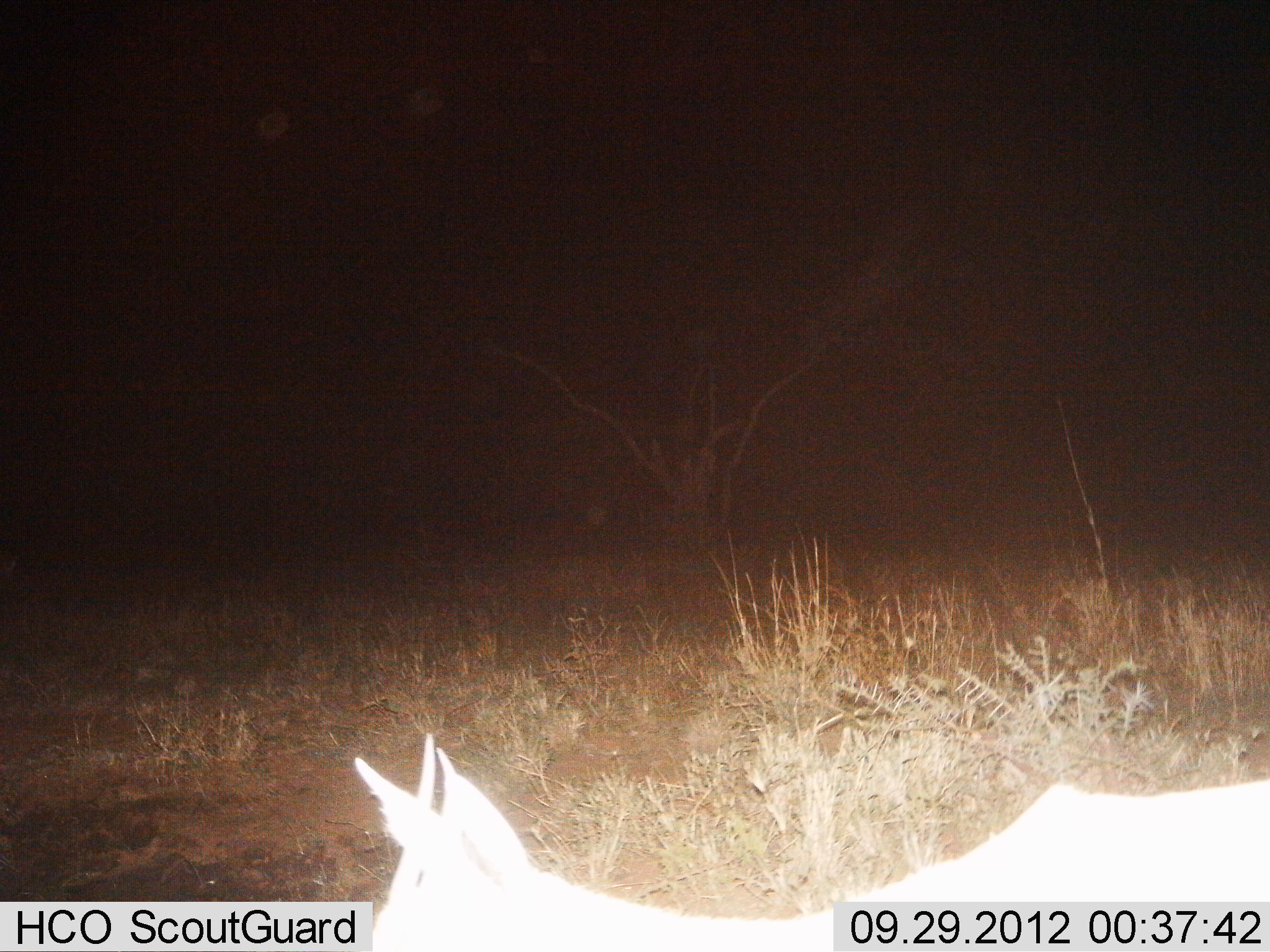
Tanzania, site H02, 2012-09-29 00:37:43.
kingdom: Animalia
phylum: Chordata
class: Mammalia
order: Artiodactyla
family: Bovidae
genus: Nanger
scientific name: Nanger granti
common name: grant's gazelle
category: gazellegrants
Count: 1.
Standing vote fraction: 100%.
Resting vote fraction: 0%.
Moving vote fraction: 0%.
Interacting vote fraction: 0%.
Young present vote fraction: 0%.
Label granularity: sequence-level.